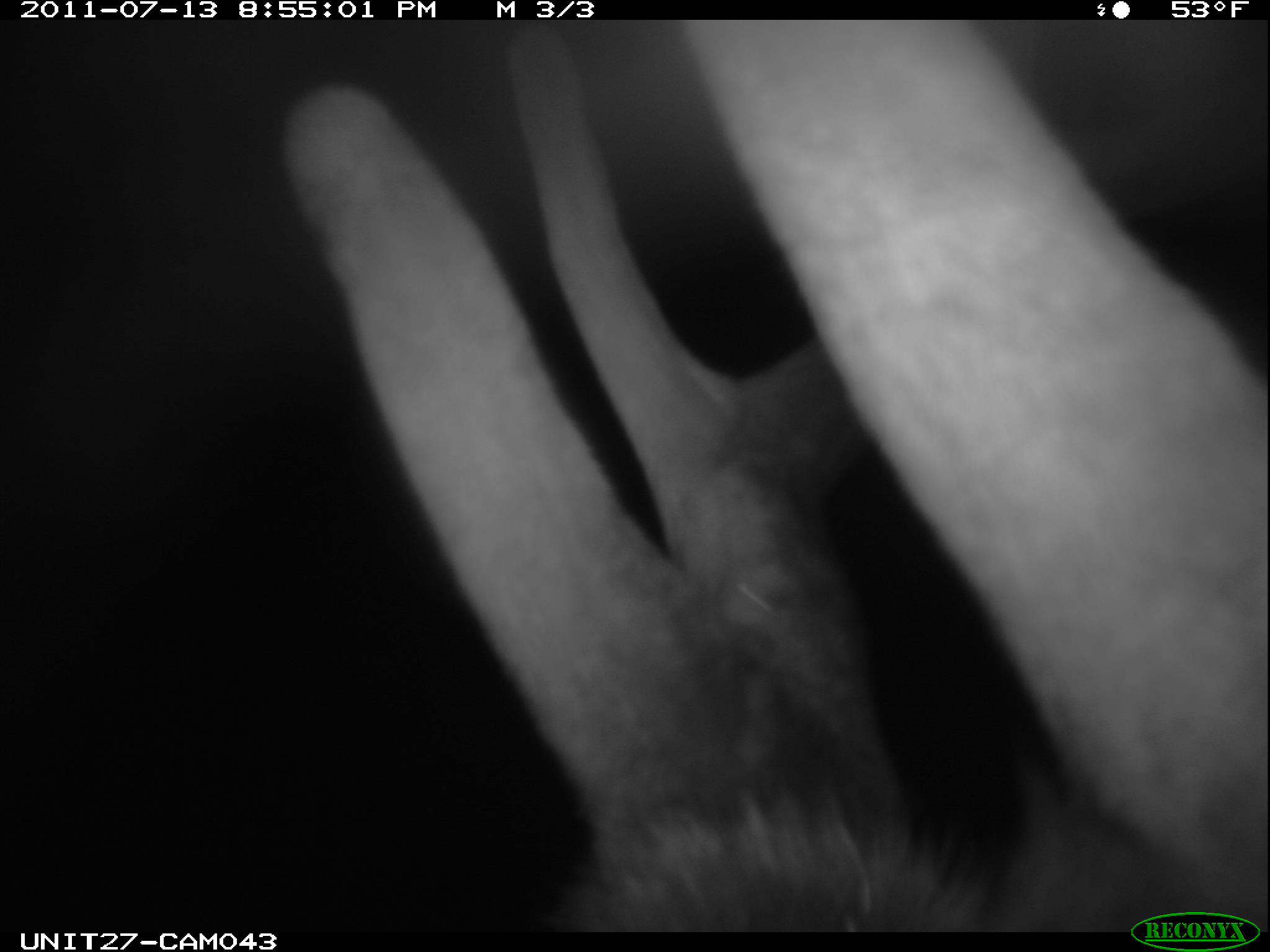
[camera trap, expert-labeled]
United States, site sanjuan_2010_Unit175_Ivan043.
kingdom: Animalia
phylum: Chordata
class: Mammalia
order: Artiodactyla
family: Cervidae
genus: Cervus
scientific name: Cervus elaphus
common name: red deer